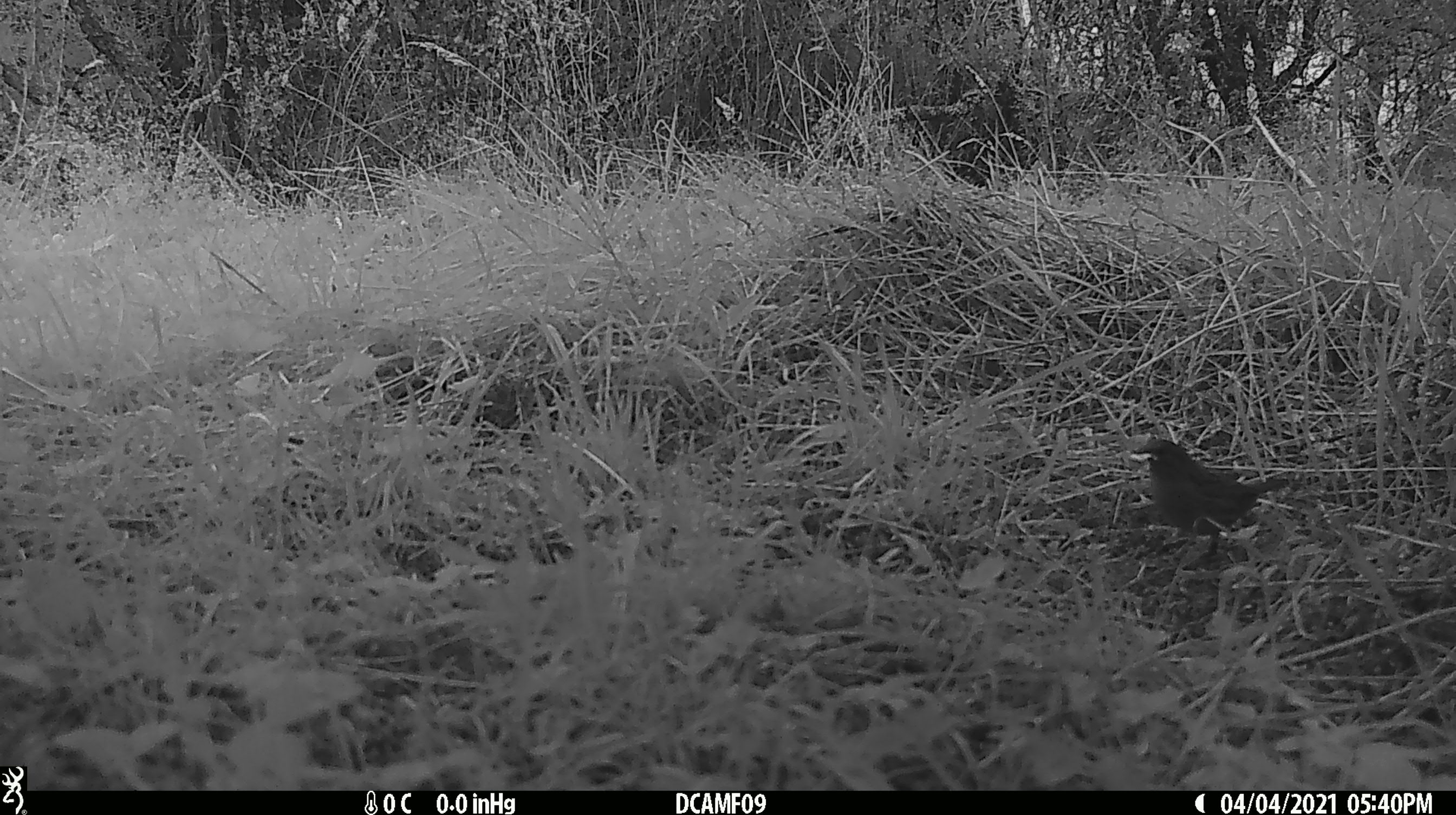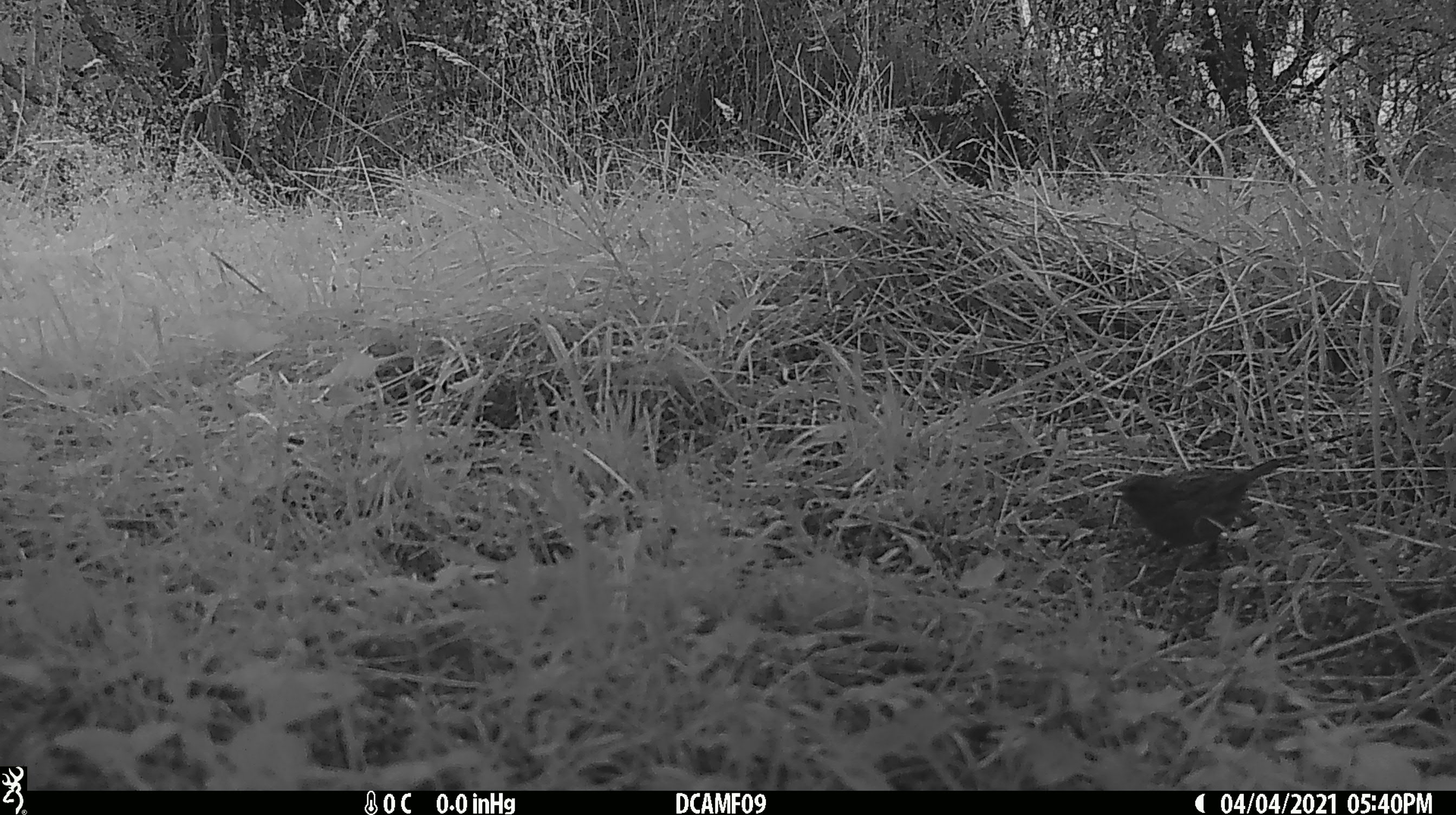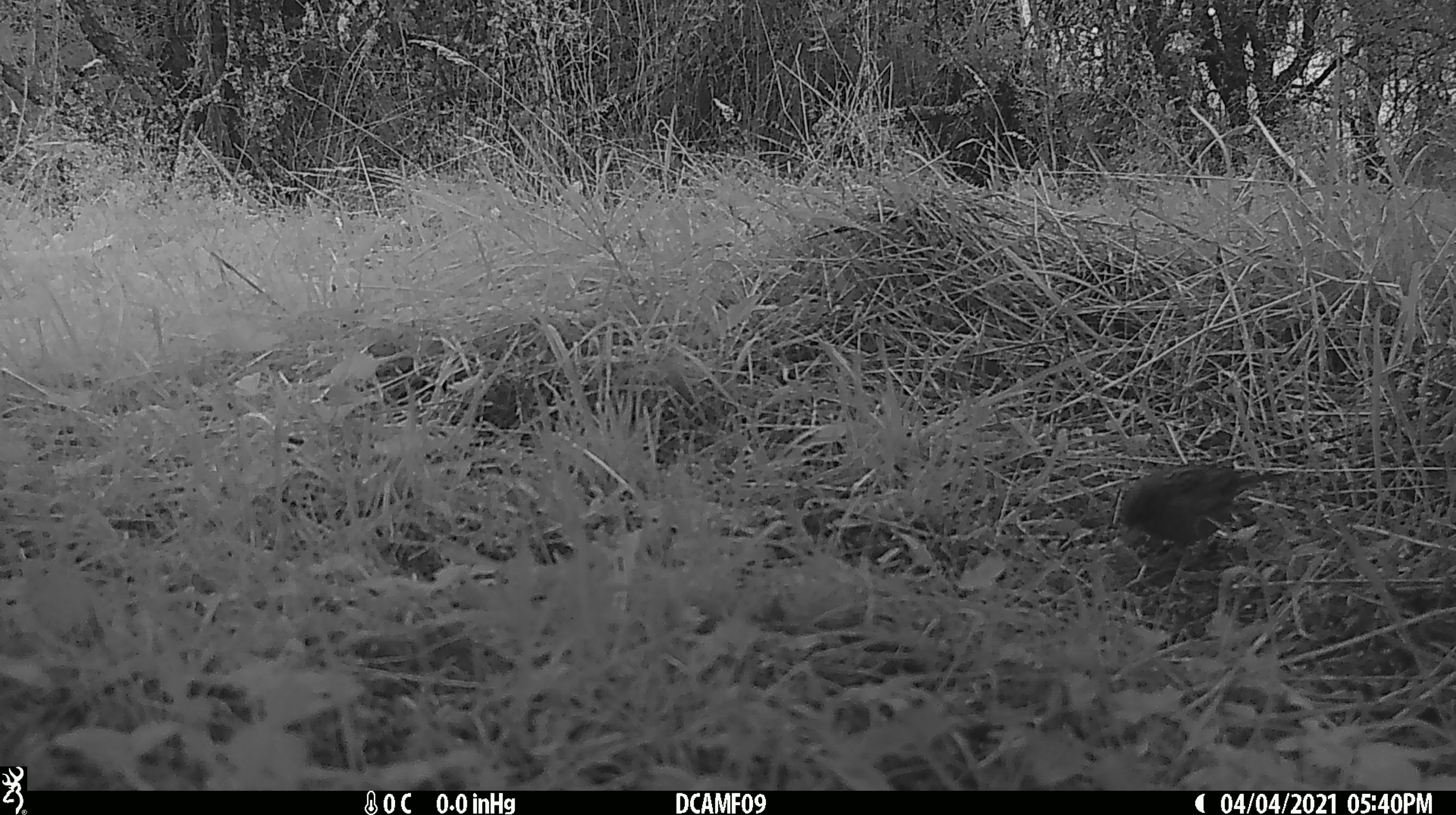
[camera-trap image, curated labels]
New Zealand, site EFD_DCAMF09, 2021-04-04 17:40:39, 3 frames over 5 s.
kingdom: Animalia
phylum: Chordata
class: Aves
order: Passeriformes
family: Prunellidae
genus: Prunella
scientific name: Prunella modularis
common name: dunnock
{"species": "dunnock (Prunella modularis)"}